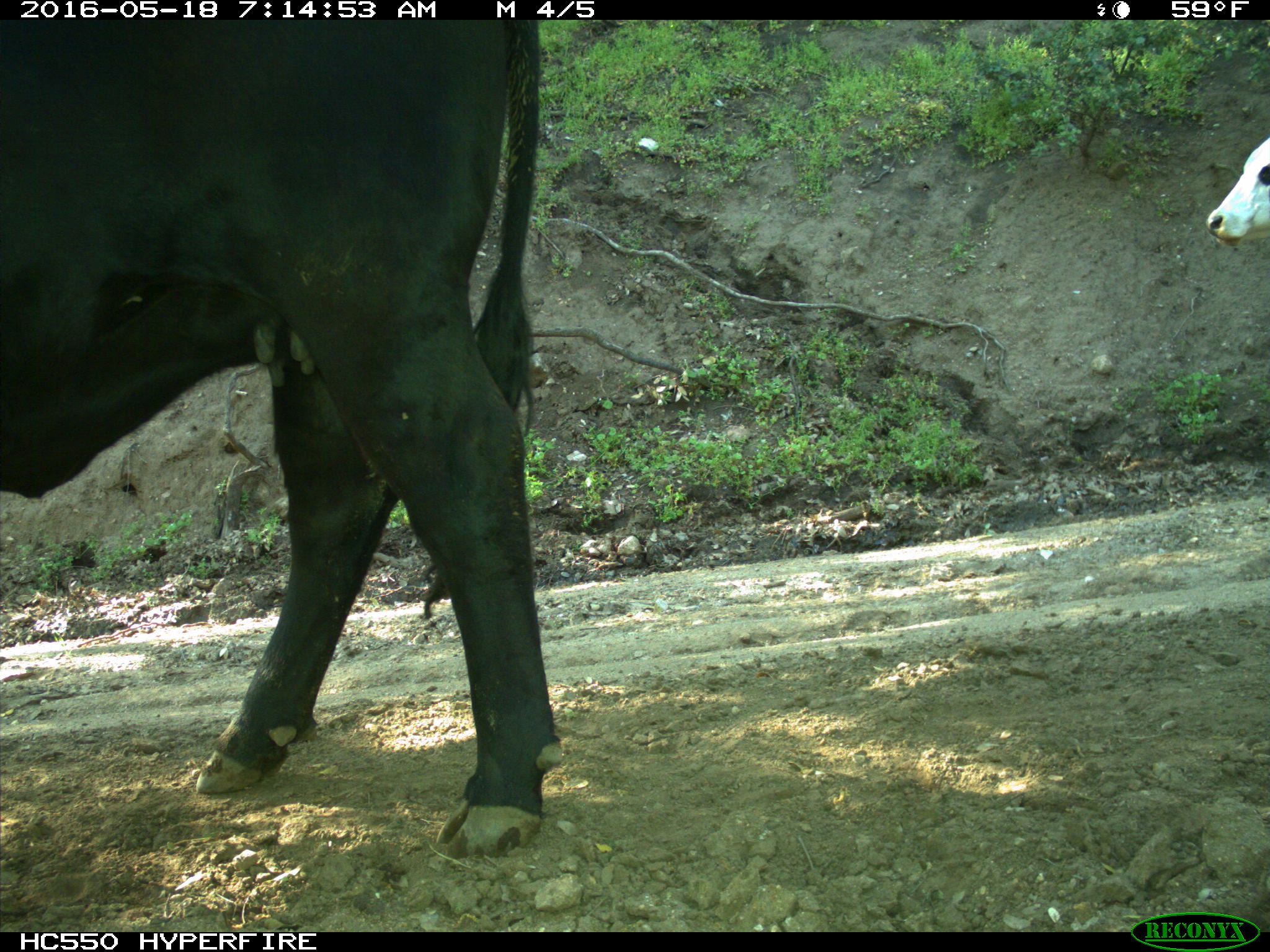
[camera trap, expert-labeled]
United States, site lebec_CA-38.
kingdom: Animalia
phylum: Chordata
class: Mammalia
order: Artiodactyla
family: Bovidae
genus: Bos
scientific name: Bos taurus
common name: domestic cow